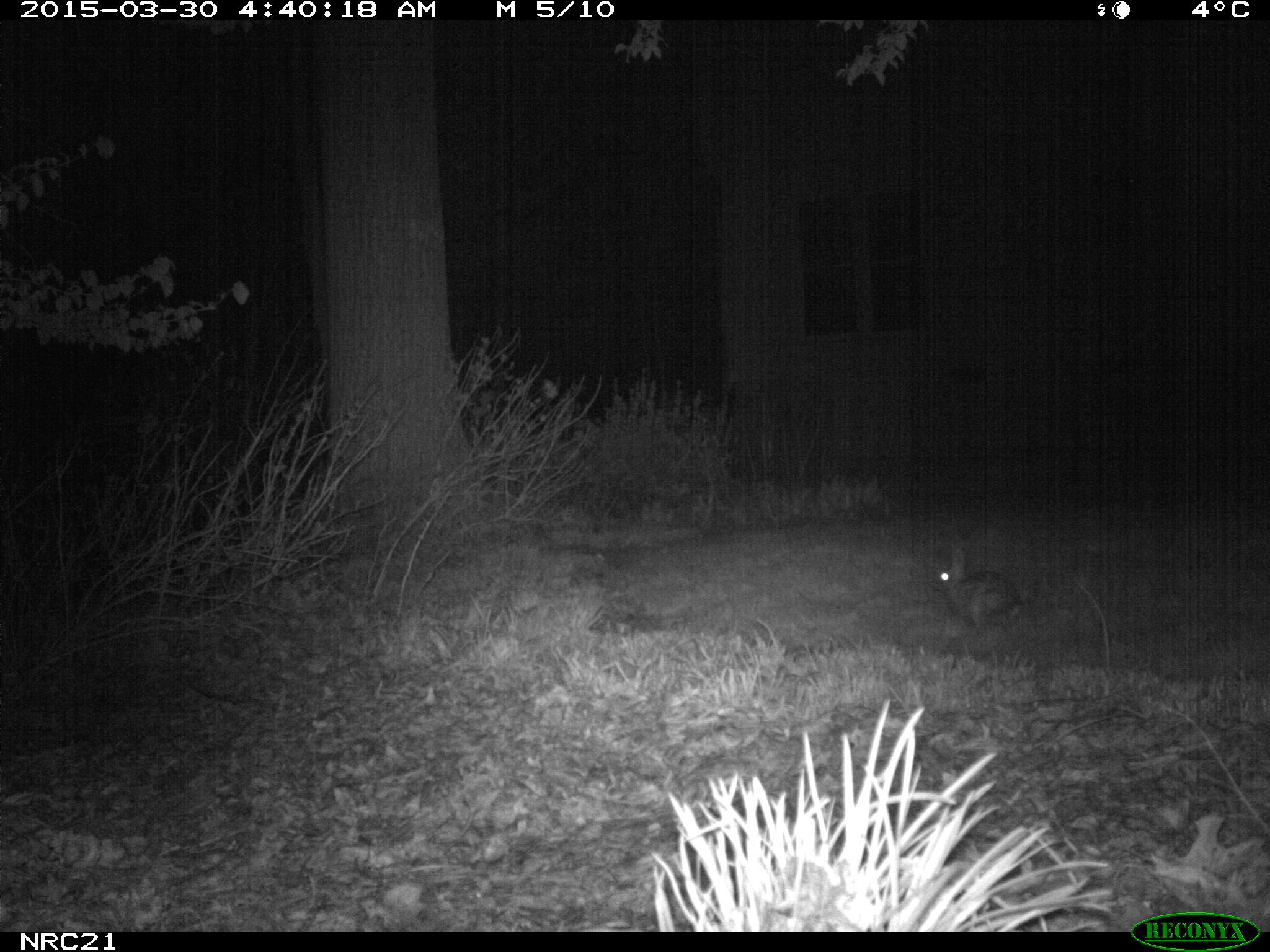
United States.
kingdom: Animalia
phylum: Chordata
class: Mammalia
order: Lagomorpha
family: Leporidae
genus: Sylvilagus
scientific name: Sylvilagus floridanus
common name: eastern cottontail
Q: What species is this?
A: Eastern Cottontail (Sylvilagus floridanus).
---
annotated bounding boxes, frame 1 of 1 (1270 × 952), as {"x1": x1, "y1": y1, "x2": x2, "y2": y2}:
Eastern Cottontail: {"x1": 928, "y1": 538, "x2": 1036, "y2": 632}